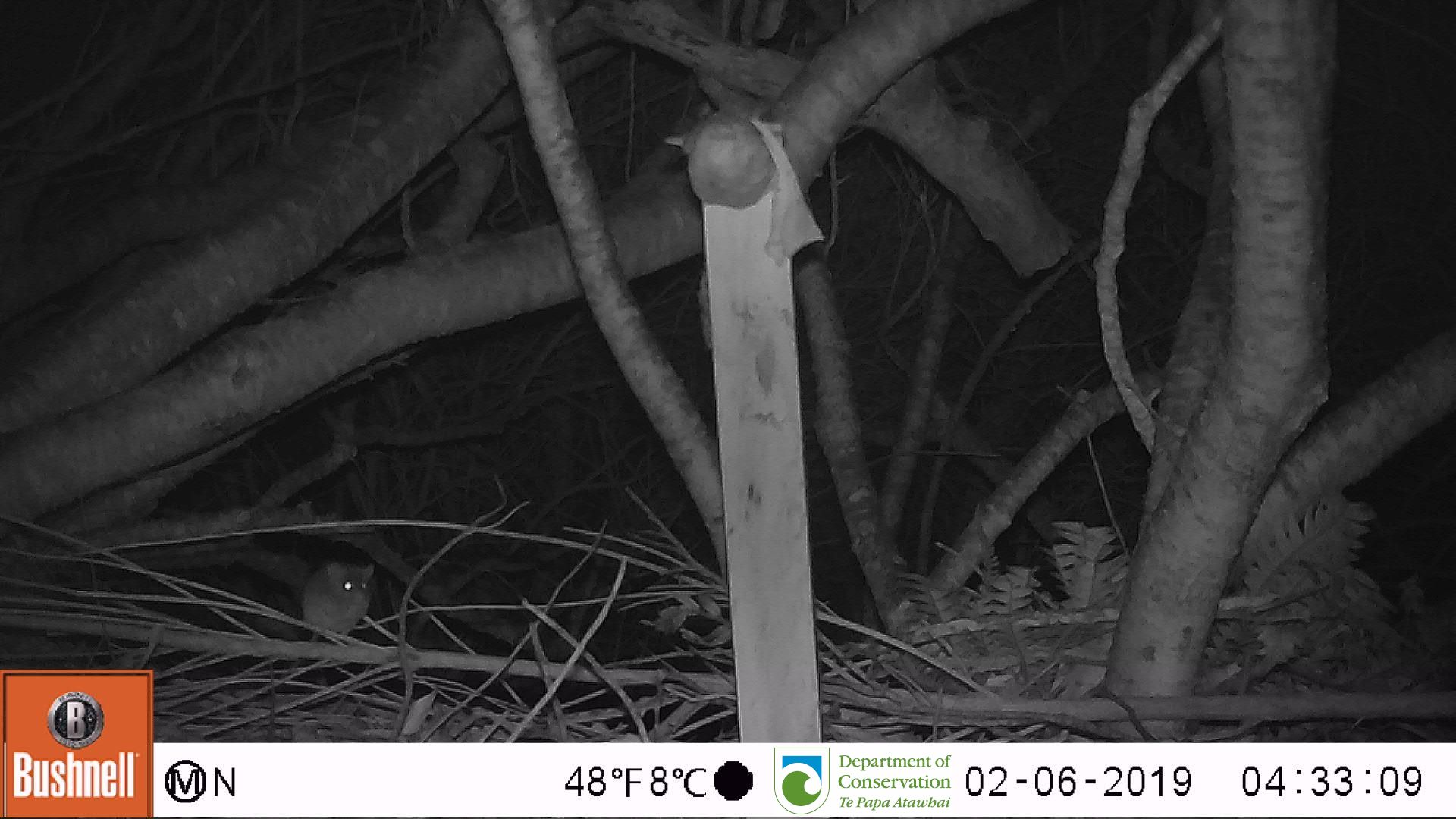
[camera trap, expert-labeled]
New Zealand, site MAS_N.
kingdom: Animalia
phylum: Chordata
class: Mammalia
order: Rodentia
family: Muridae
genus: Mus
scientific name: Mus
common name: mouse